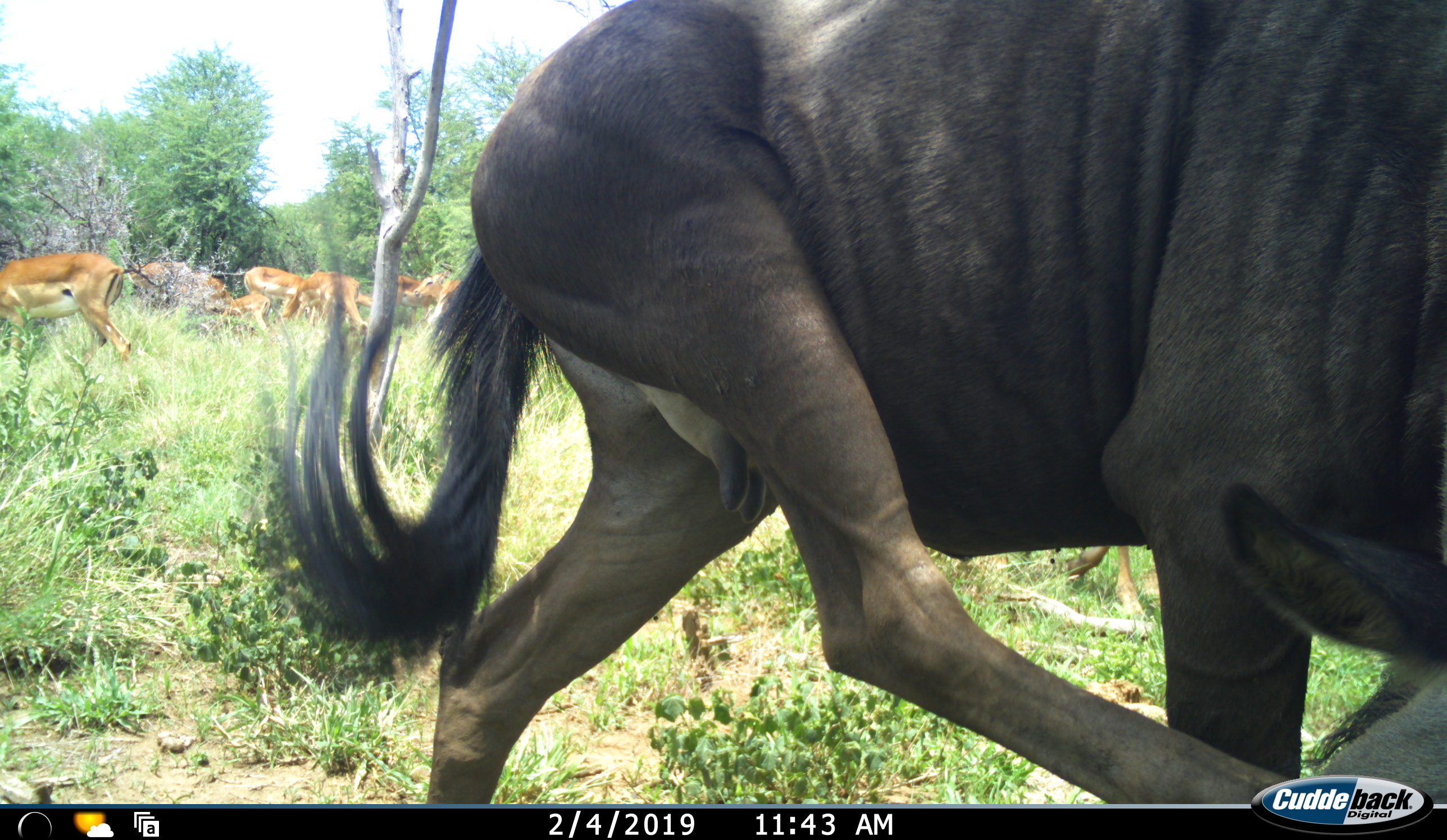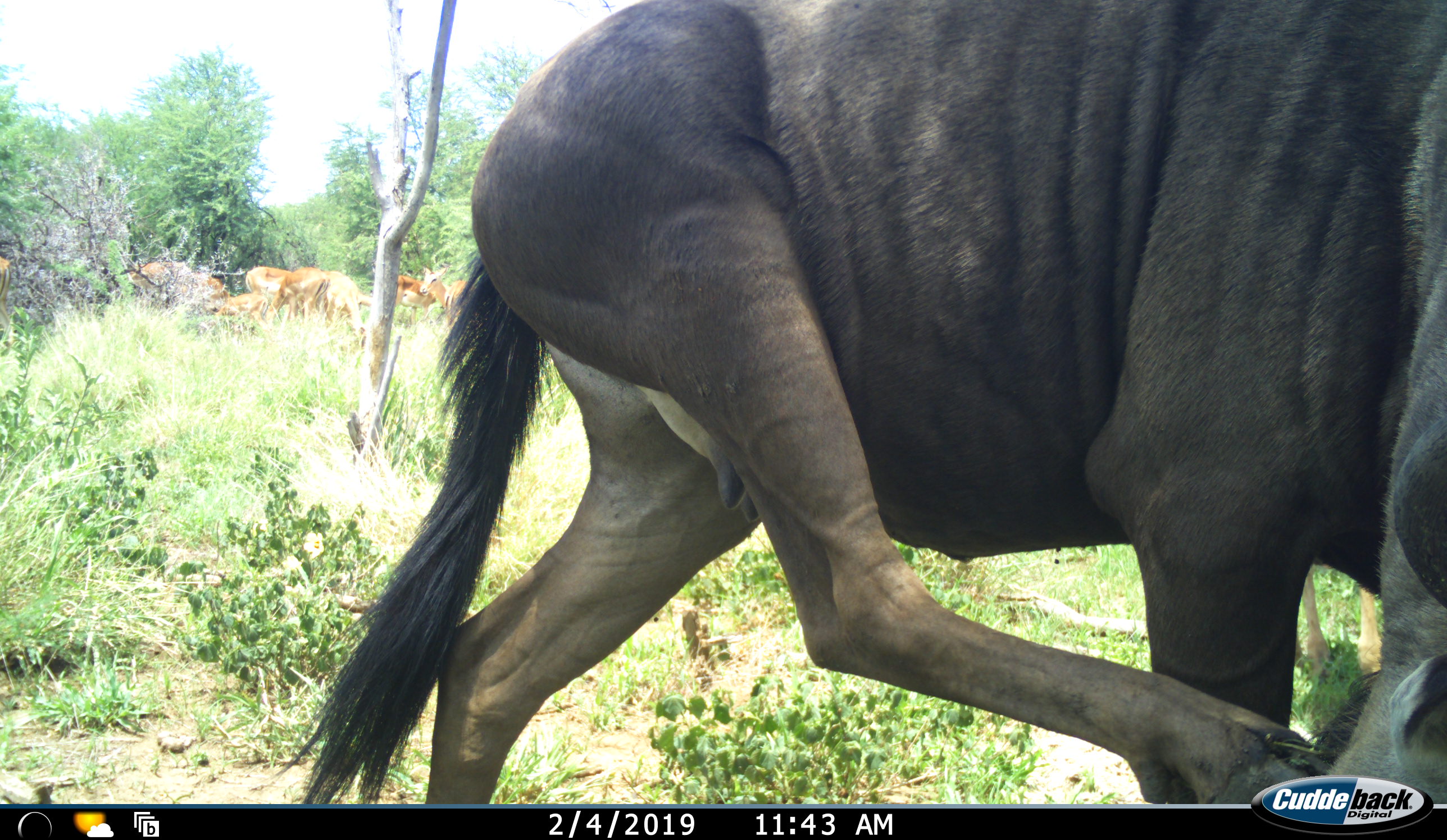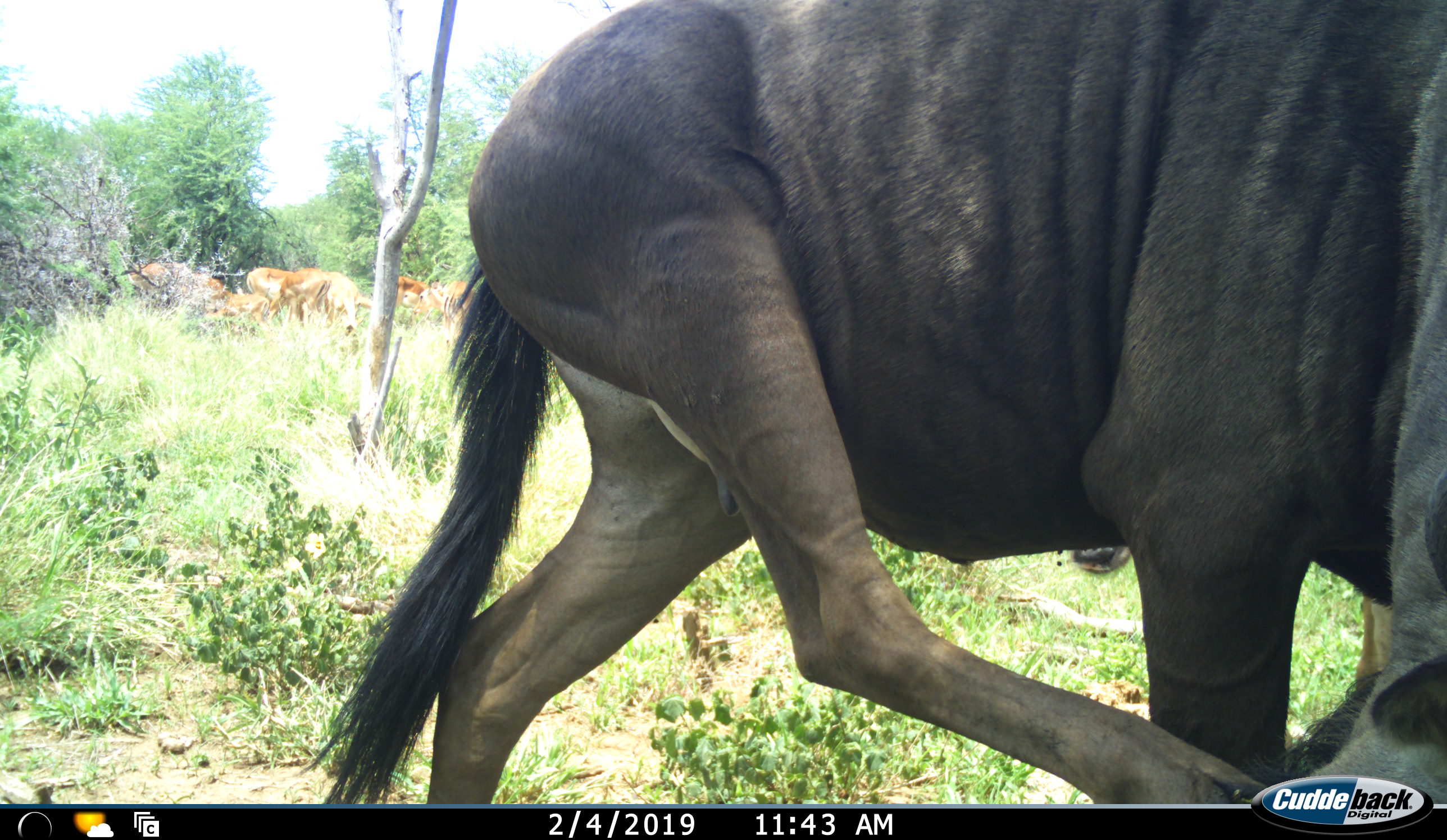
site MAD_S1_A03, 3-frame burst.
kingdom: Animalia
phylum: Chordata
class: Mammalia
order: Artiodactyla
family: Bovidae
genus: Aepyceros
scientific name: Aepyceros melampus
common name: impala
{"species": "impala (Aepyceros melampus)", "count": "8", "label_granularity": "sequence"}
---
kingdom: Animalia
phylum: Chordata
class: Mammalia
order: Artiodactyla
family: Bovidae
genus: Connochaetes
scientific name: Connochaetes taurinus taurinus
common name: blue wildebeest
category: wildebeestblue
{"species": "wildebeestblue (blue wildebeest) (Connochaetes taurinus taurinus)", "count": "1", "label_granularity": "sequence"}